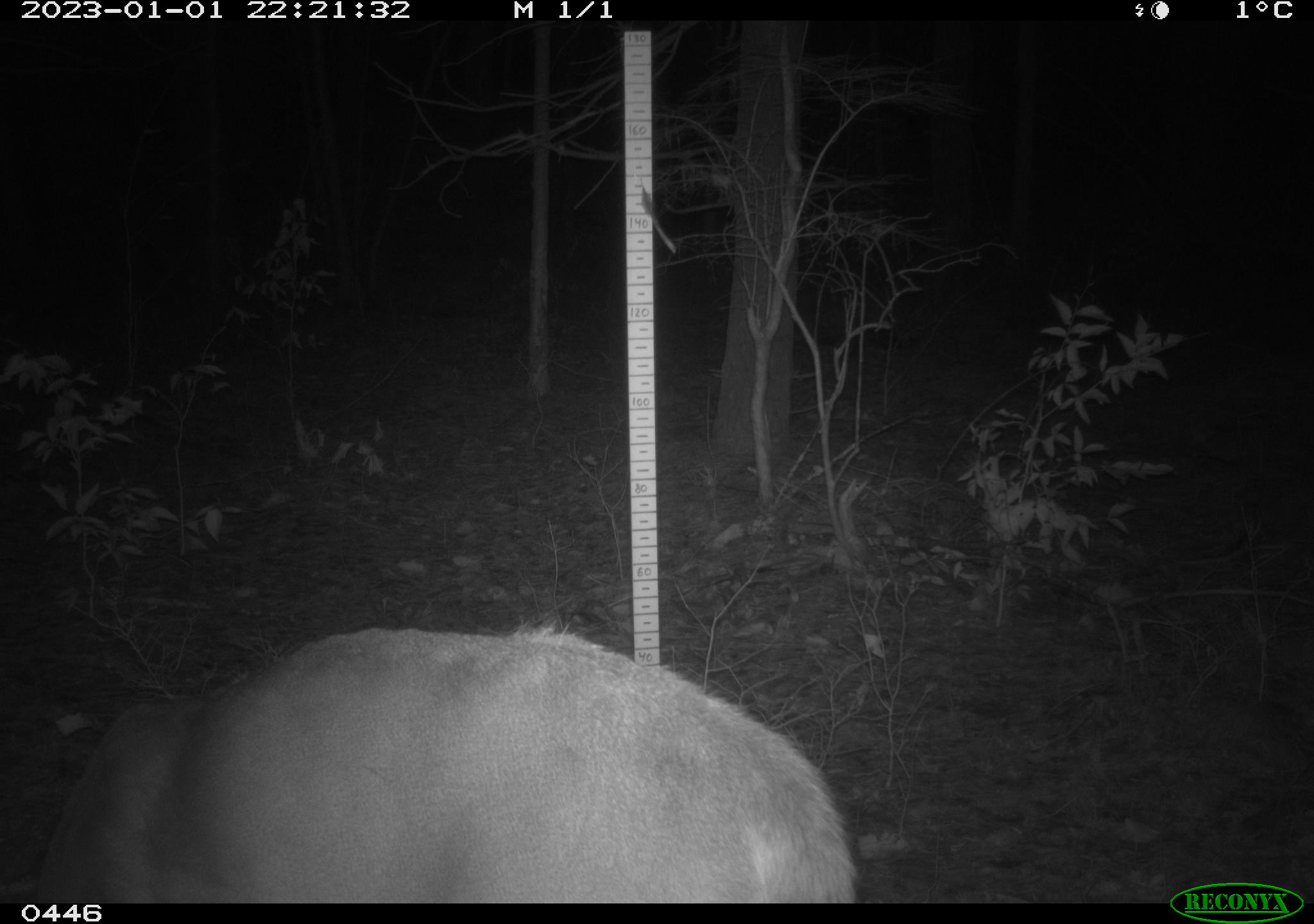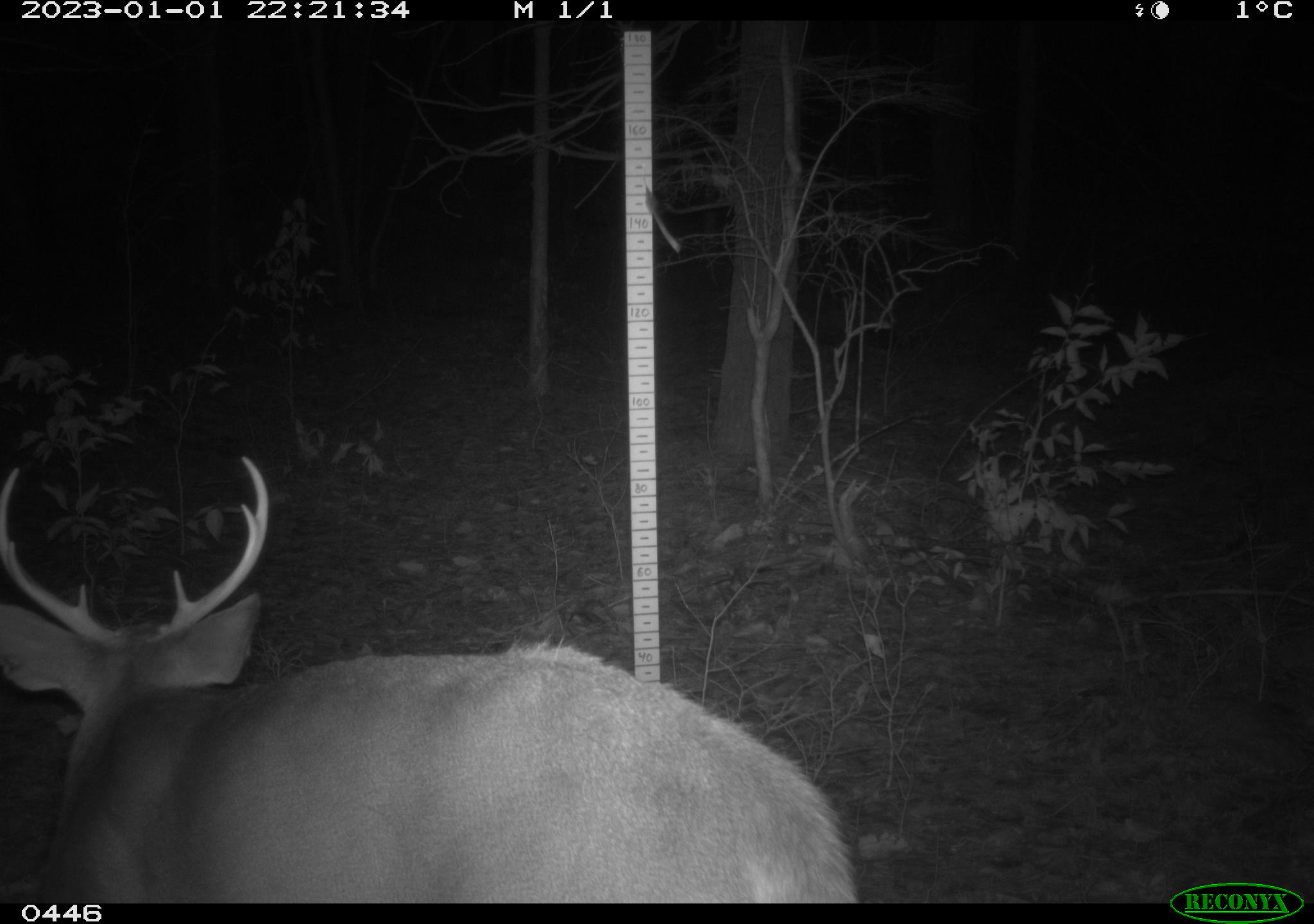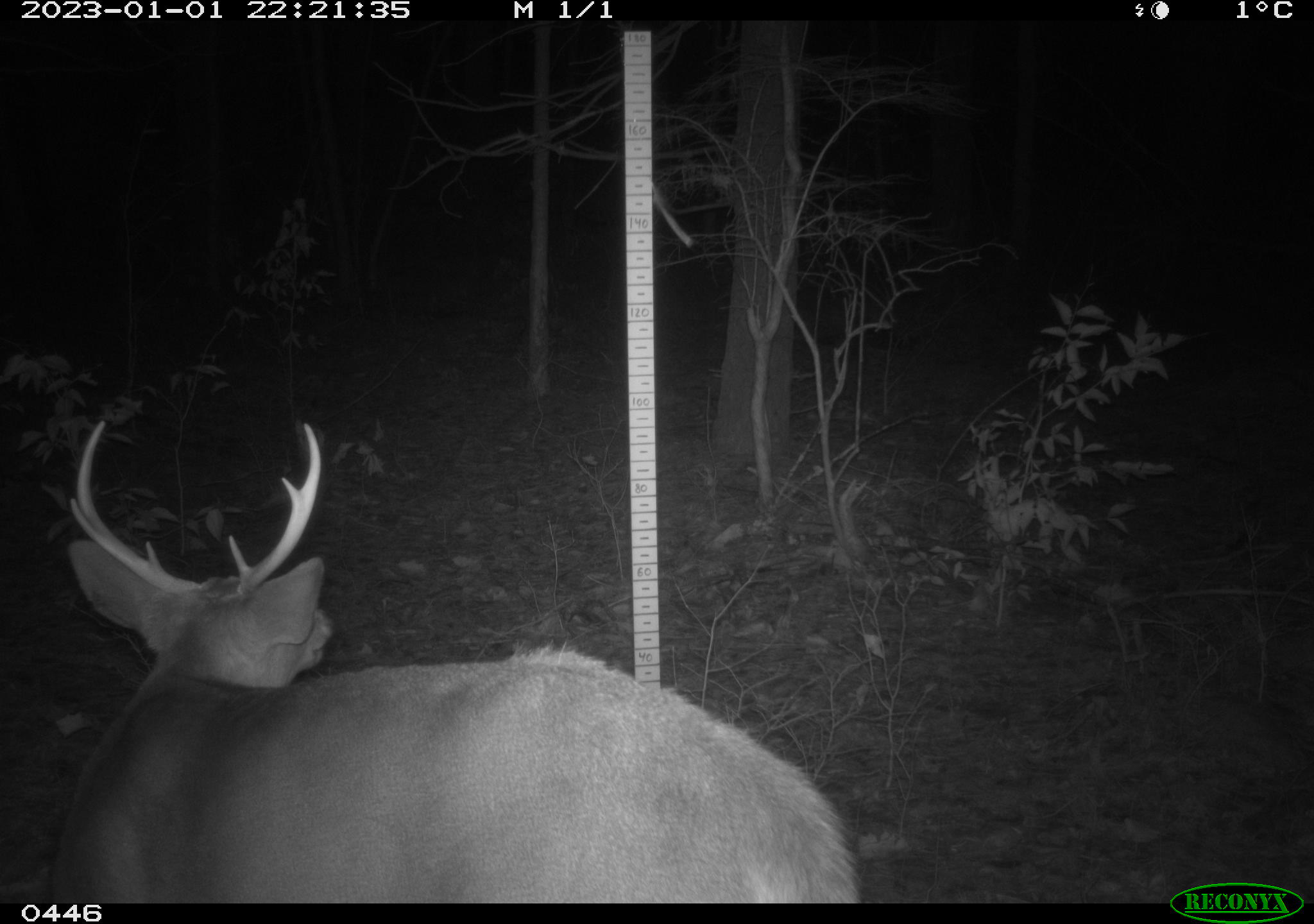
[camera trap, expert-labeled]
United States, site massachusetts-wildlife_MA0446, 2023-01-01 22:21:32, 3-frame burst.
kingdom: Animalia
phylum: Chordata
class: Mammalia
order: Artiodactyla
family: Cervidae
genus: Odocoileus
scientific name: Odocoileus virginianus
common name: white-tailed deer